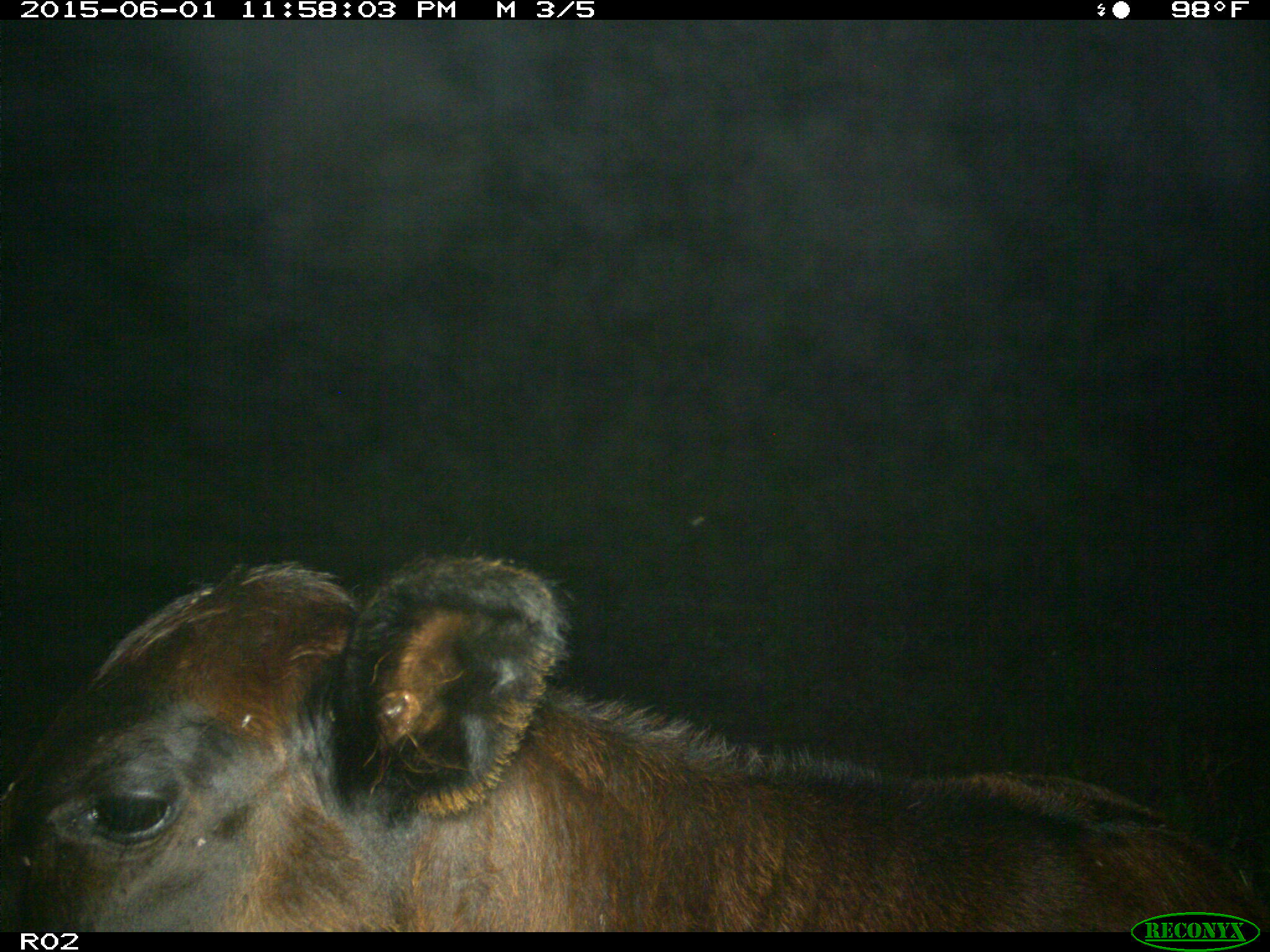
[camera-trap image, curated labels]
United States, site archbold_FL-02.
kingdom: Animalia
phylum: Chordata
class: Mammalia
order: Artiodactyla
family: Bovidae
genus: Bos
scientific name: Bos taurus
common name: domestic cow